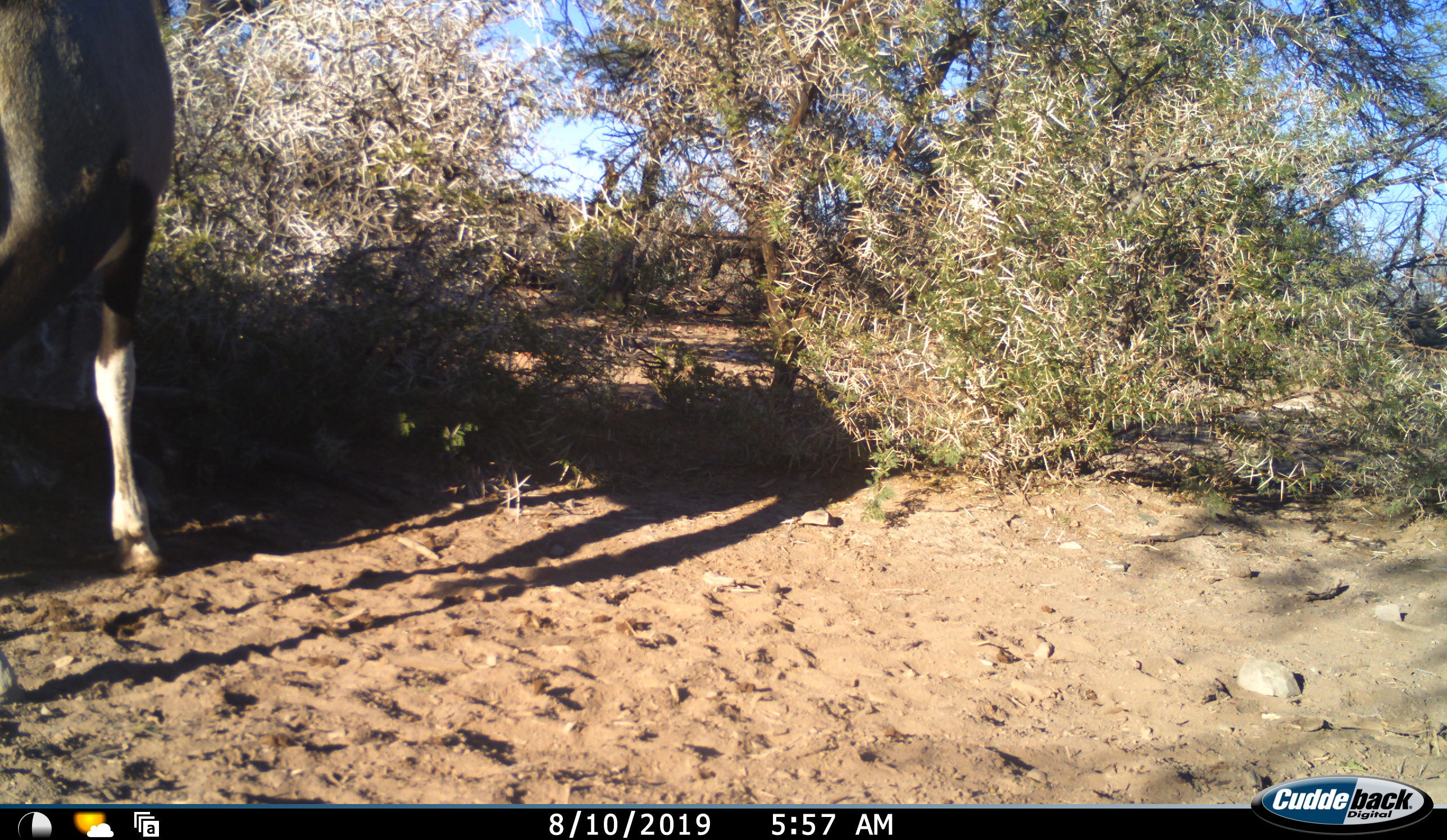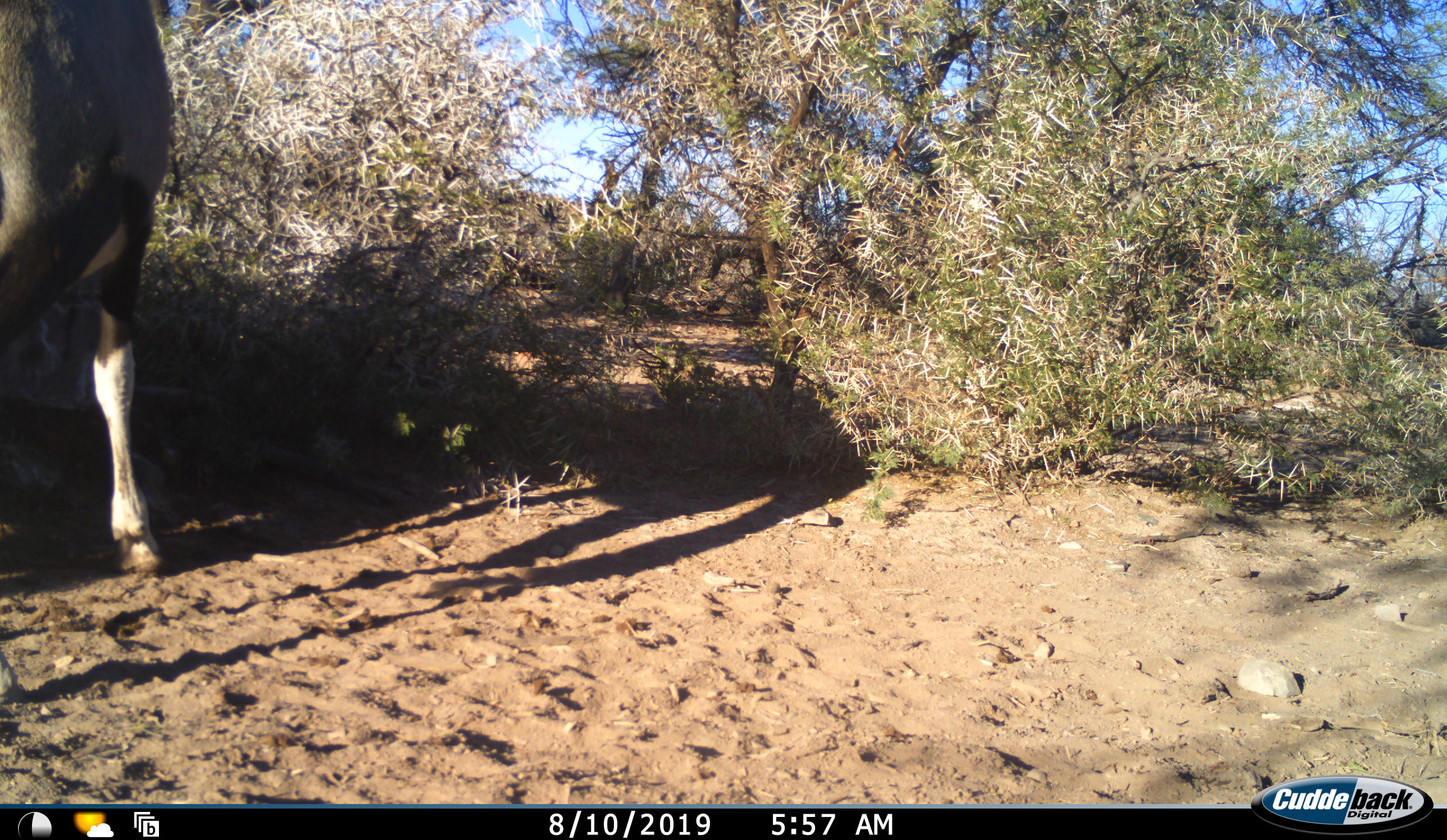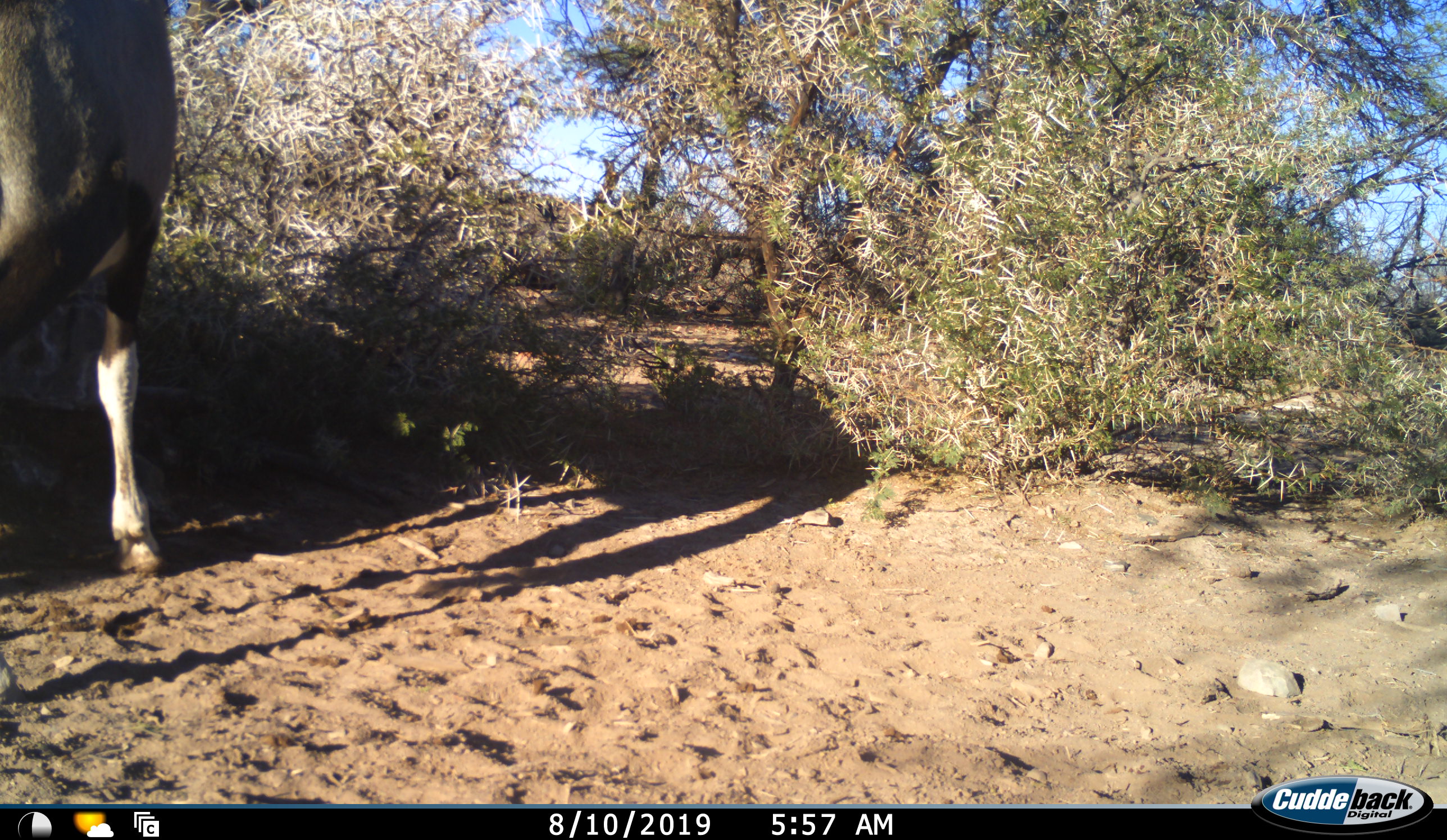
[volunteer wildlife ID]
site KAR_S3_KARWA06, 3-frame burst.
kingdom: Animalia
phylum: Chordata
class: Mammalia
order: Artiodactyla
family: Bovidae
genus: Oryx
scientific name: Oryx gazella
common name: gemsbok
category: oryx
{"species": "oryx (gemsbok) (Oryx gazella)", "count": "1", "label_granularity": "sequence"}